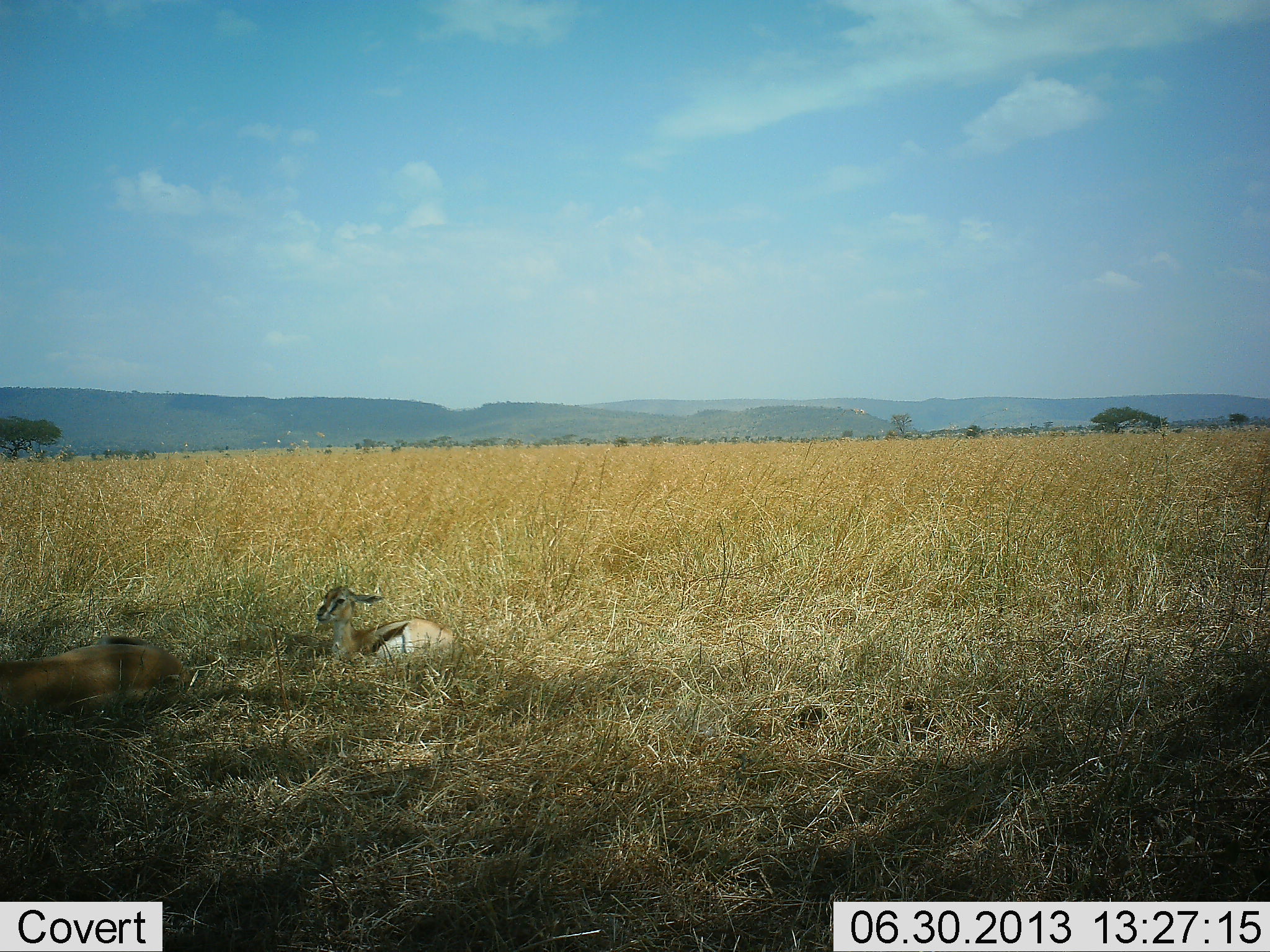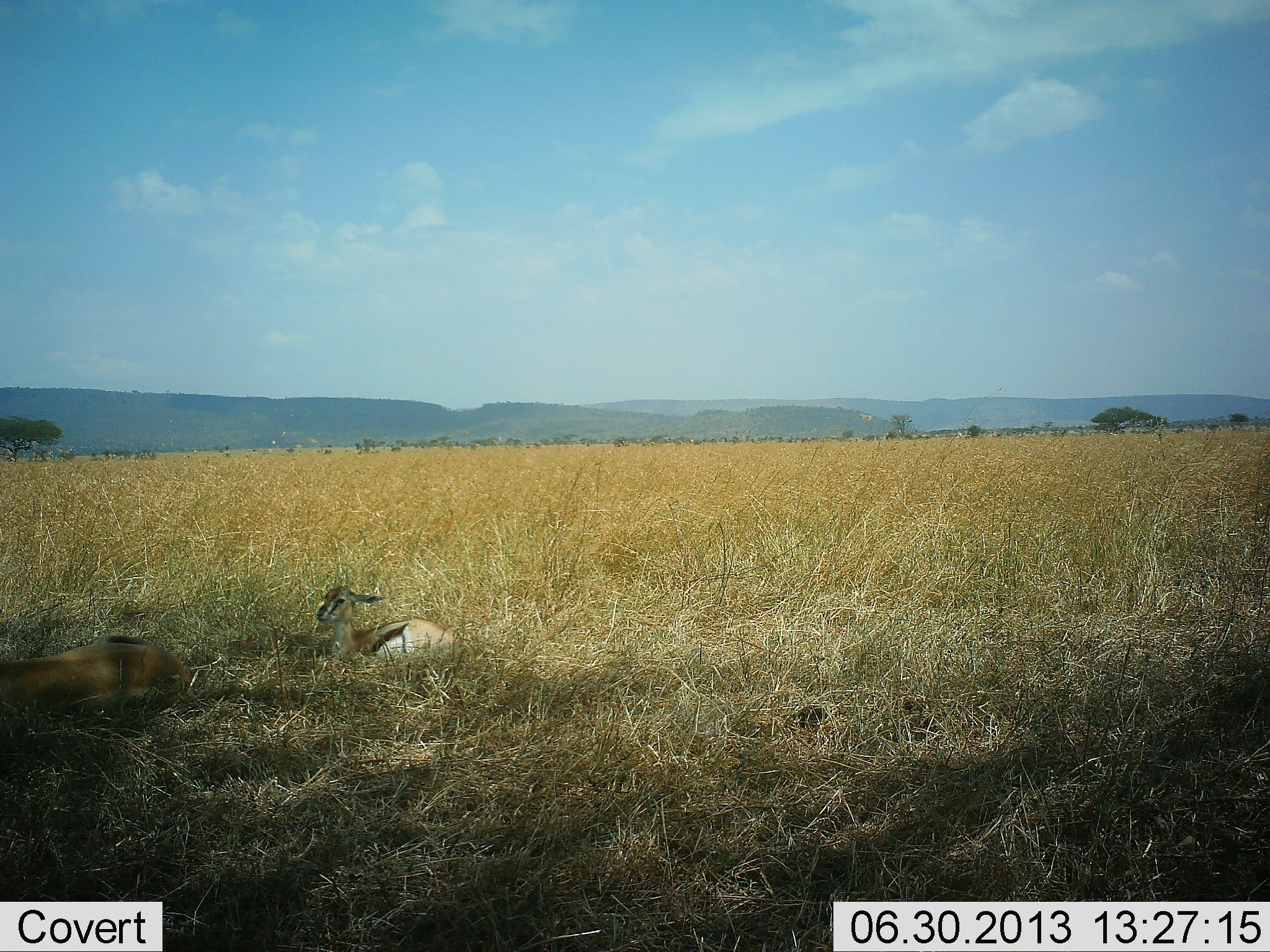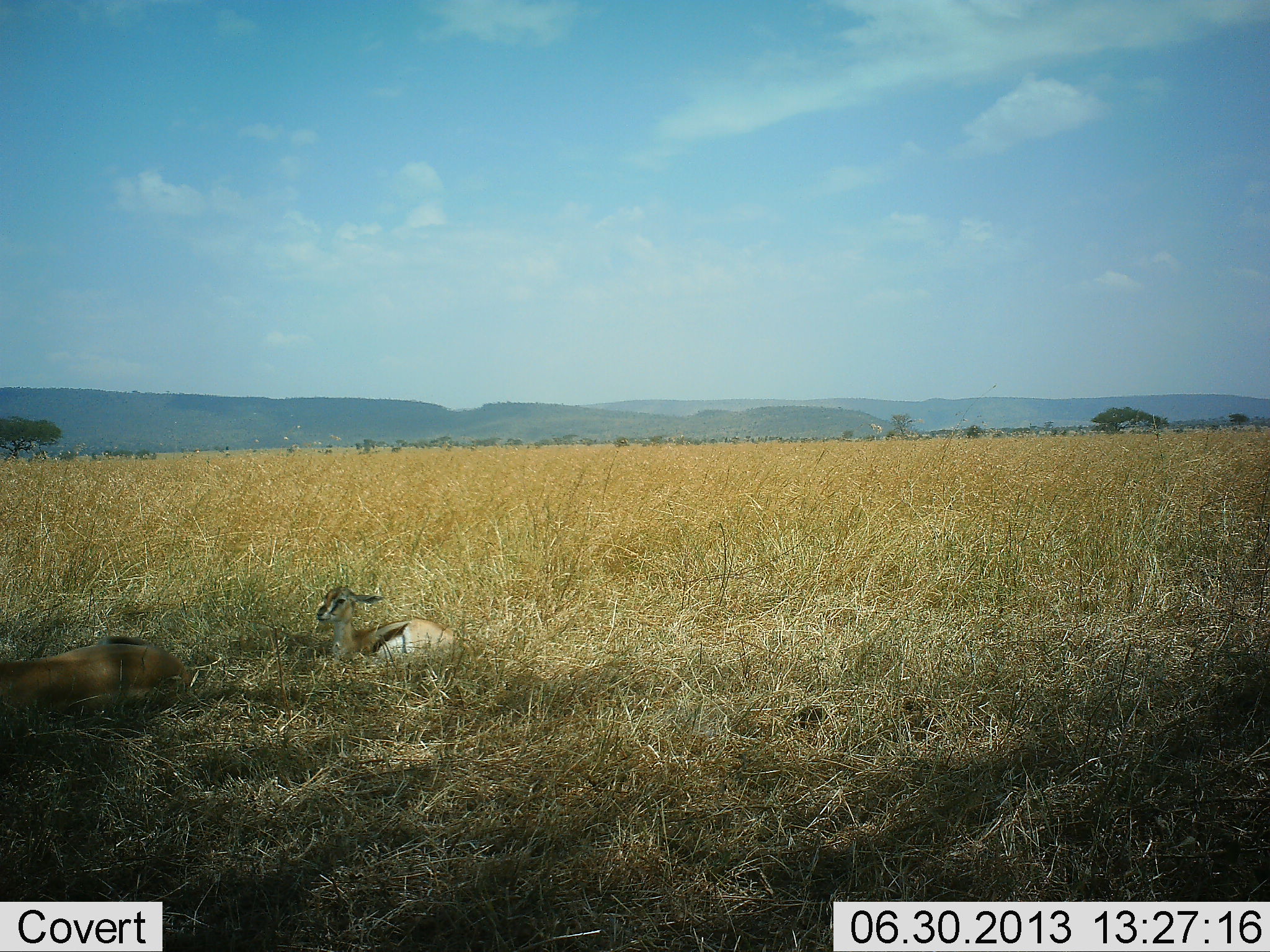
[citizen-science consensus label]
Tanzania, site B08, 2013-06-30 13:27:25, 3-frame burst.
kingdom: Animalia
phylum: Chordata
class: Mammalia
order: Artiodactyla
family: Bovidae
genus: Eudorcas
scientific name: Eudorcas thomsonii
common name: thomson's gazelle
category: gazellethomsons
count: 2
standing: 0%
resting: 100%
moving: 0%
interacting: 0%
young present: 30%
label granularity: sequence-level